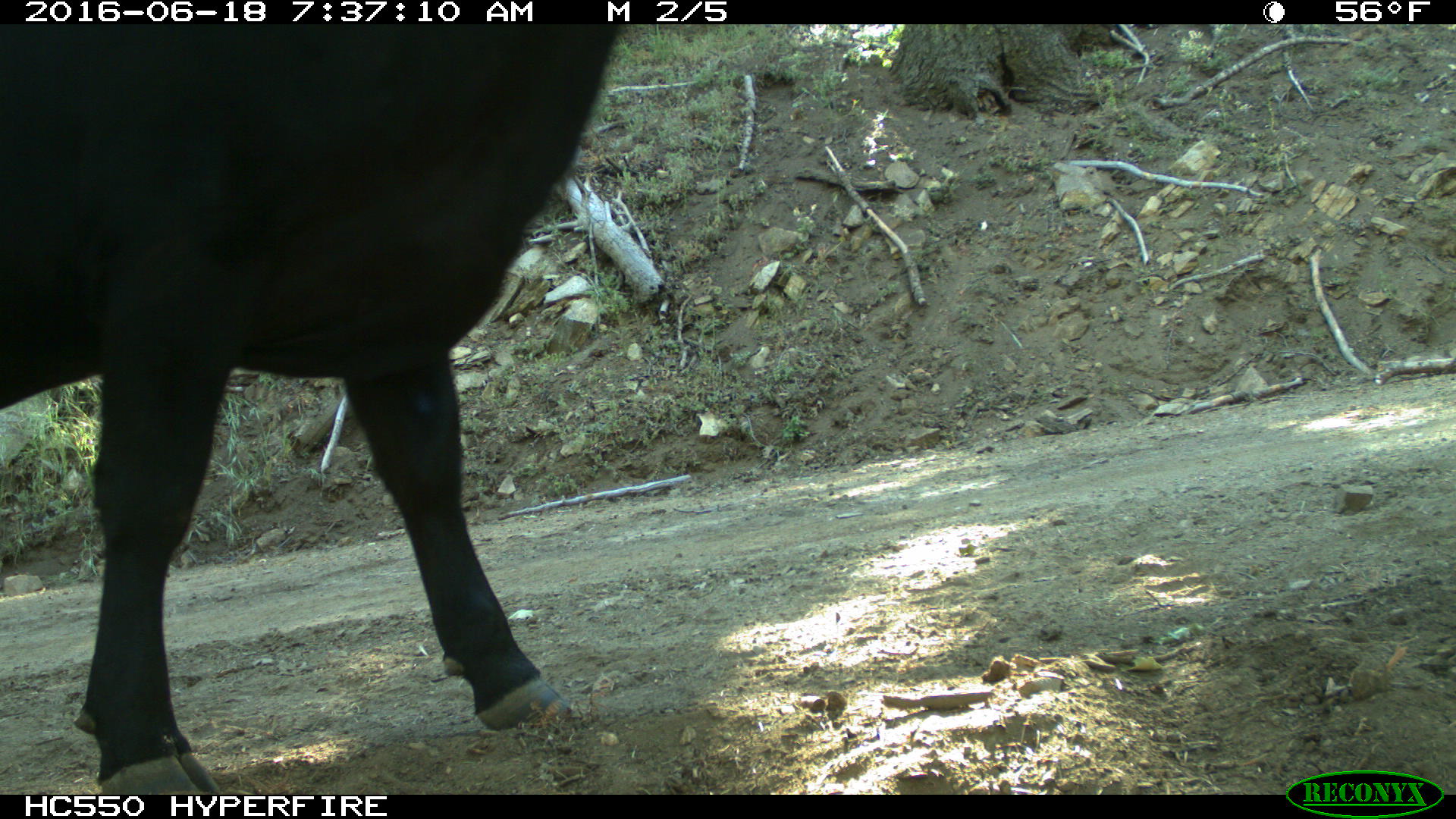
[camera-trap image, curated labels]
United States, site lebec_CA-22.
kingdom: Animalia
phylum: Chordata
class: Mammalia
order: Artiodactyla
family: Bovidae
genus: Bos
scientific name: Bos taurus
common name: domestic cow